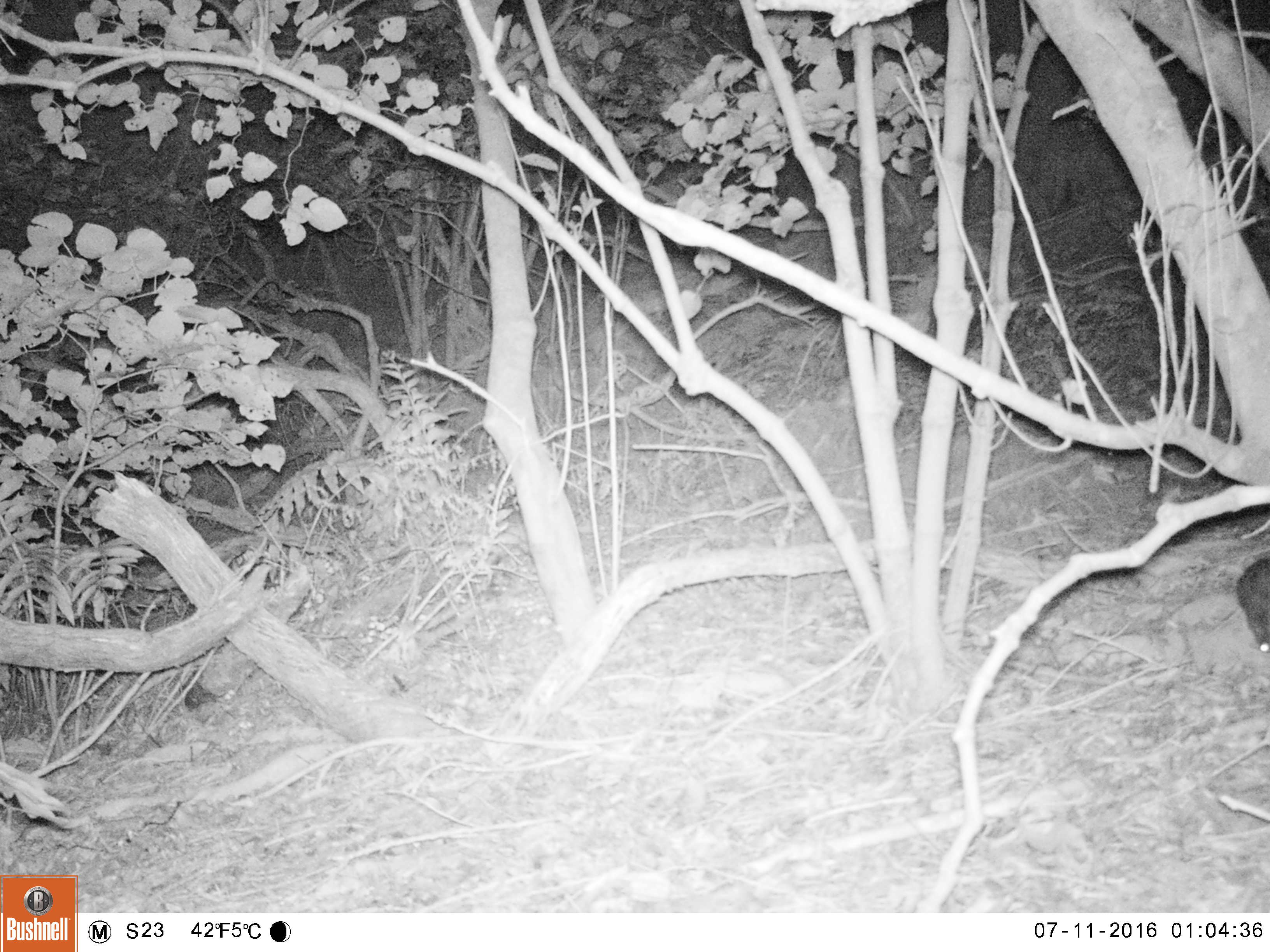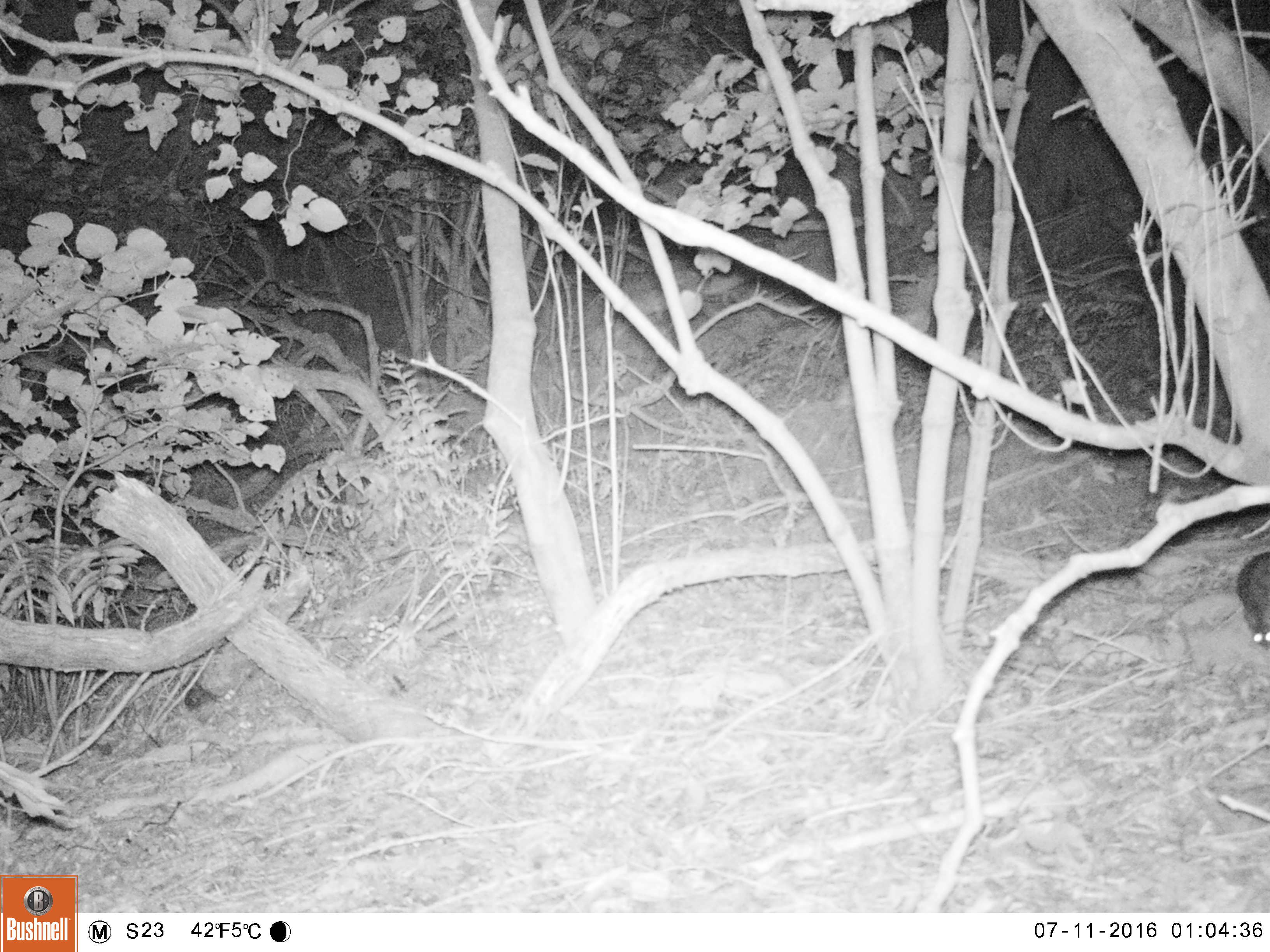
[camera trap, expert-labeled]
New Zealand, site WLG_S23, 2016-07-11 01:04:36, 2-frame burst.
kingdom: Animalia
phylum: Chordata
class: Mammalia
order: Rodentia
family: Muridae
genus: Rattus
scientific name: Rattus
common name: rat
Rat (Rattus).